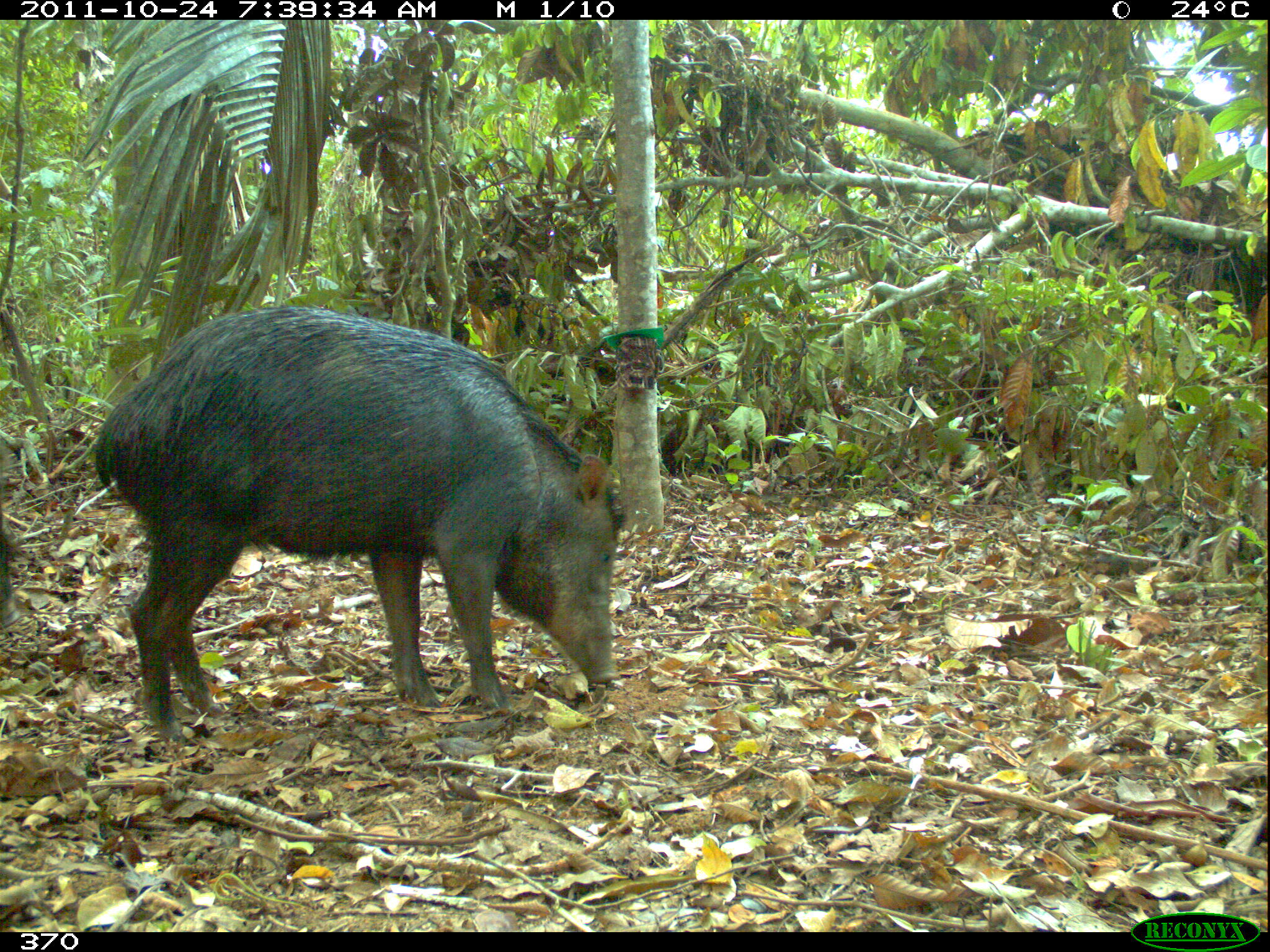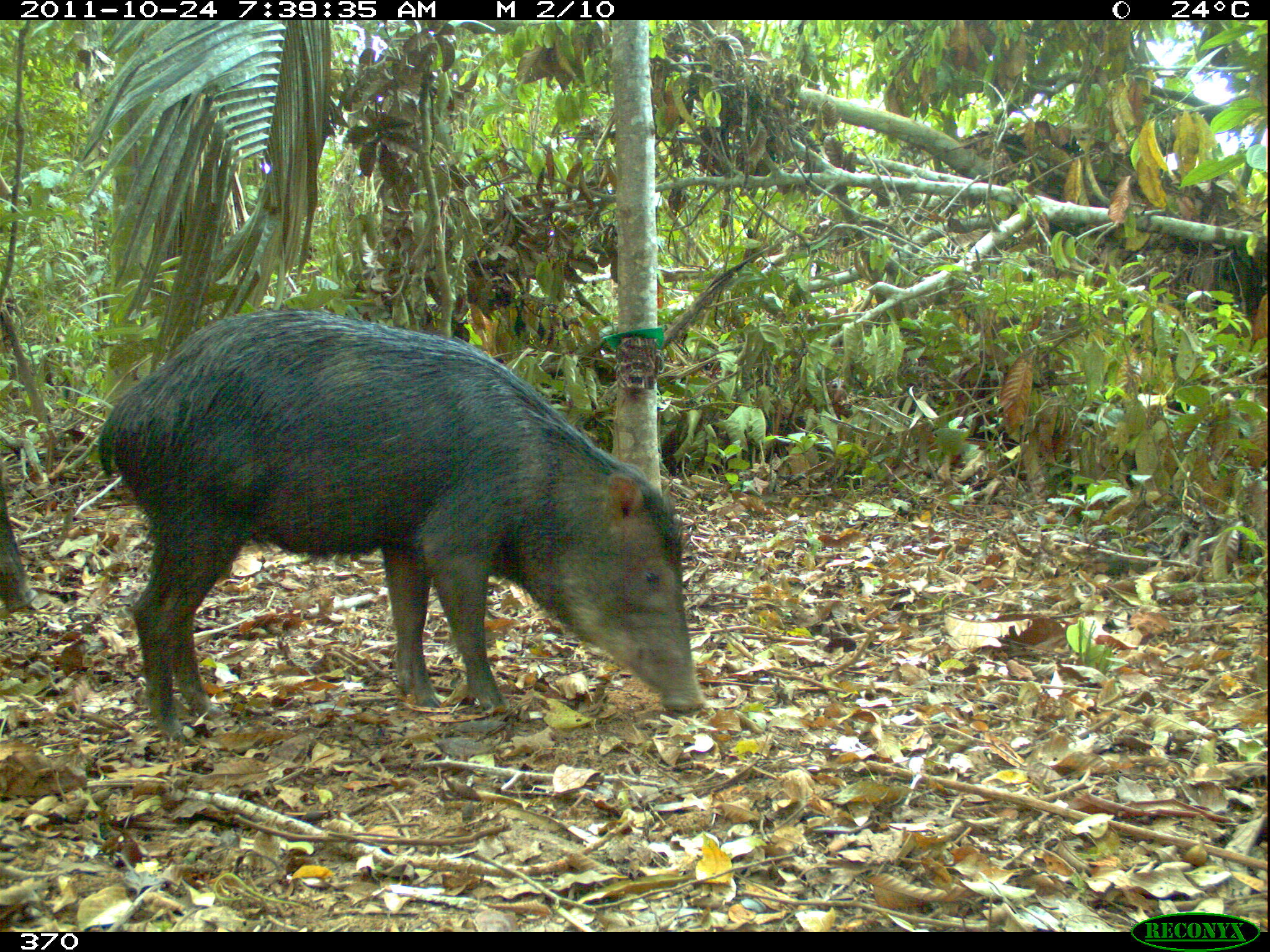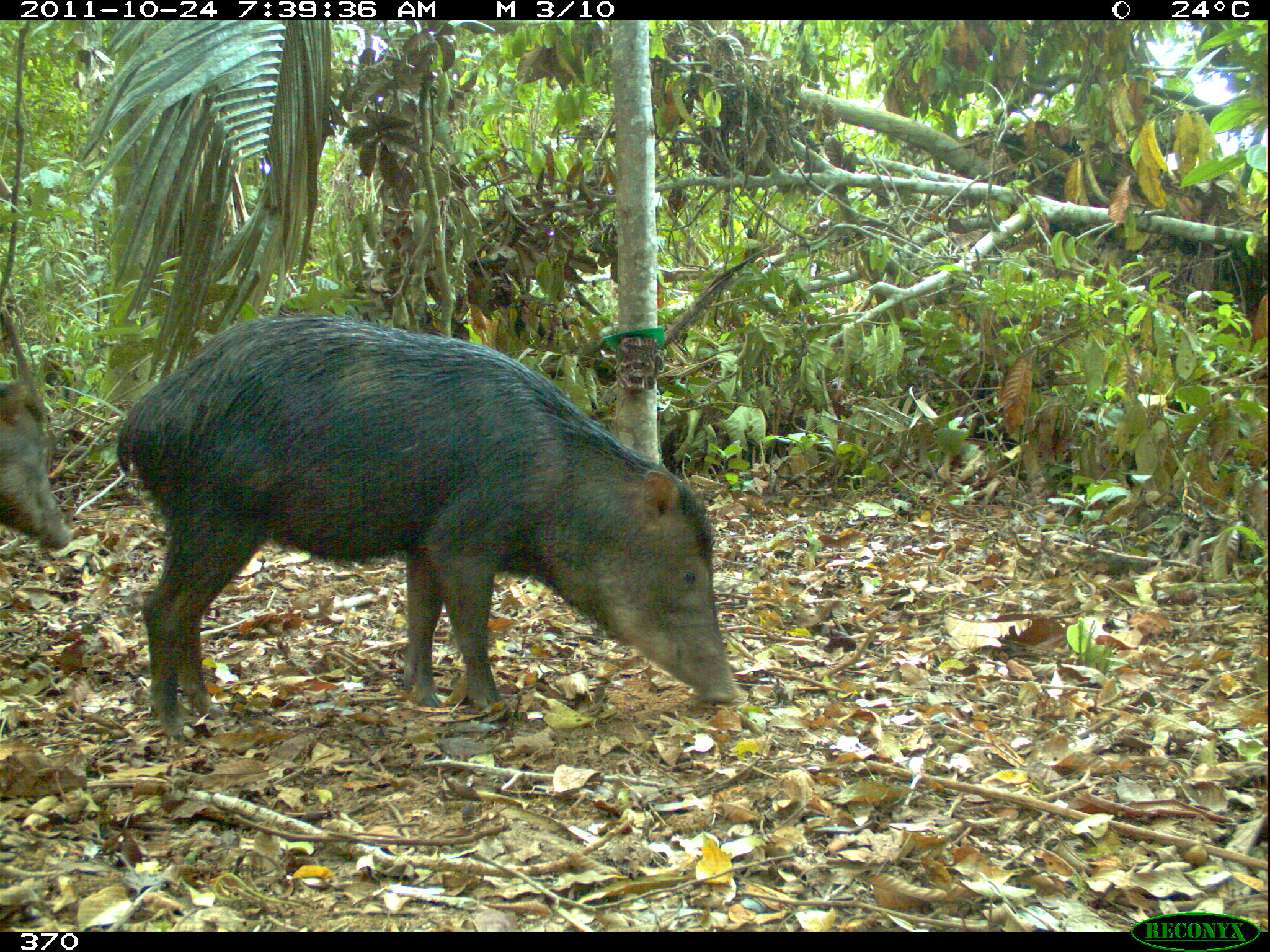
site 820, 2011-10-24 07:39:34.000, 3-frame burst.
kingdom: Animalia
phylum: Chordata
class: Mammalia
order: Artiodactyla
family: Tayassuidae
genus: Tayassu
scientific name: Tayassu pecari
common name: white-lipped peccary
Tayassu pecari (white-lipped peccary).